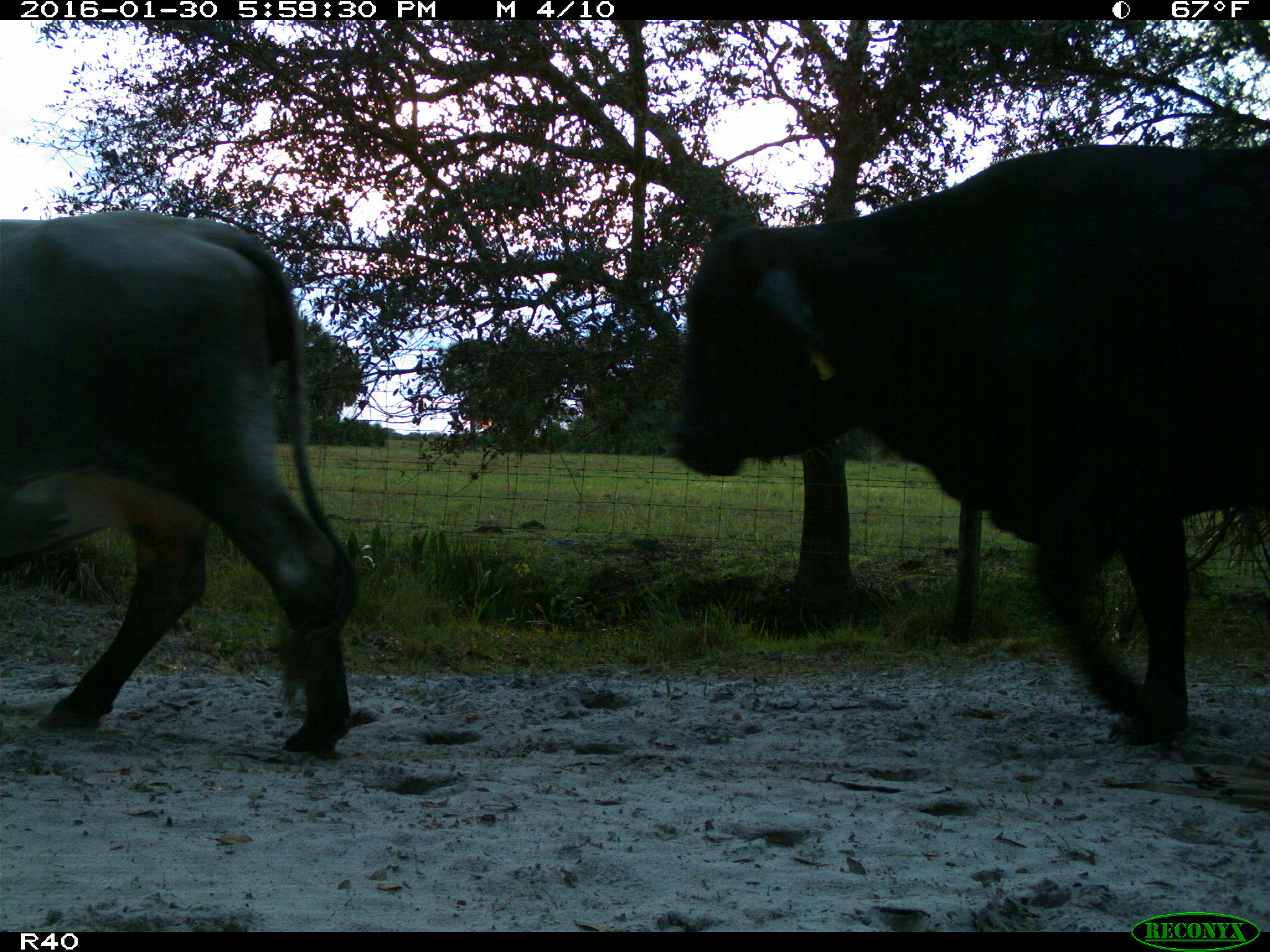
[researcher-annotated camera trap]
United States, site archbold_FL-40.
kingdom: Animalia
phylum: Chordata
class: Mammalia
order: Artiodactyla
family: Bovidae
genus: Bos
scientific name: Bos taurus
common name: domestic cow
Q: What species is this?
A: Bos taurus (domestic cow).